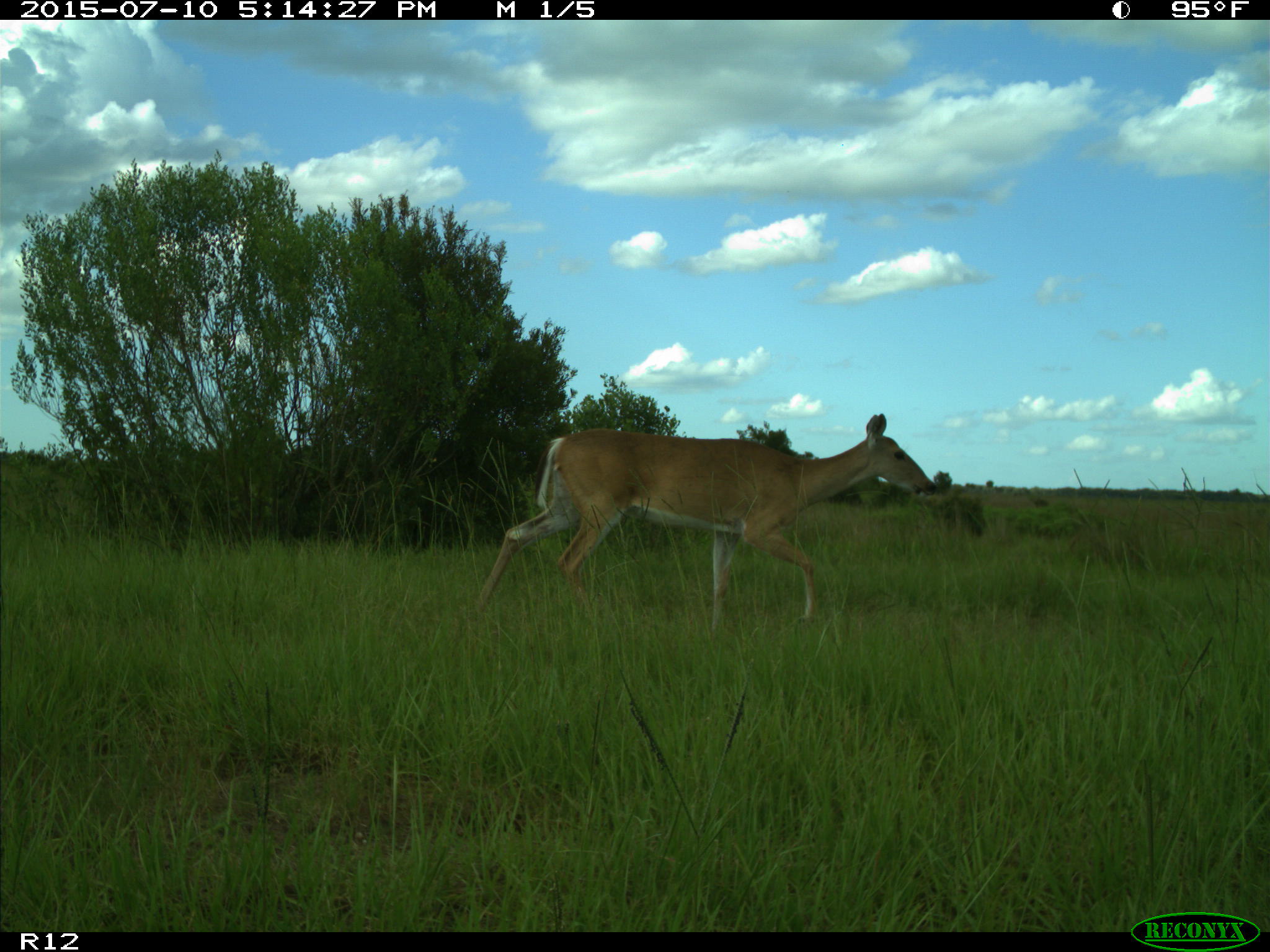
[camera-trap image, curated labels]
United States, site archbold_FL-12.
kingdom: Animalia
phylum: Chordata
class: Mammalia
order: Artiodactyla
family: Cervidae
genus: Odocoileus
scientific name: Odocoileus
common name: deer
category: unidentified deer